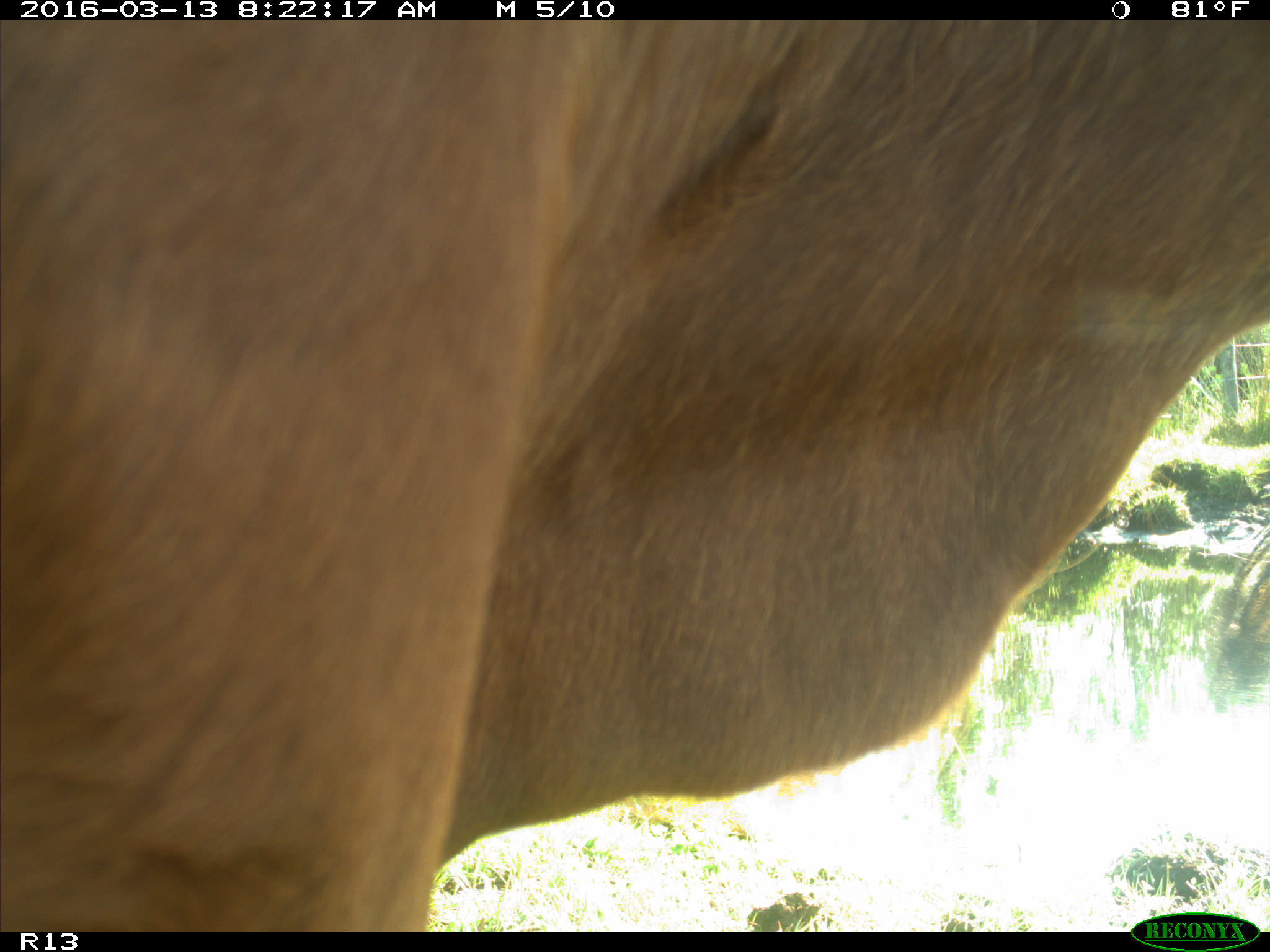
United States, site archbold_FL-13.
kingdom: Animalia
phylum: Chordata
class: Mammalia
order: Artiodactyla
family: Bovidae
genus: Bos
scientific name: Bos taurus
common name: domestic cow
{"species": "Bos taurus (domestic cow)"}